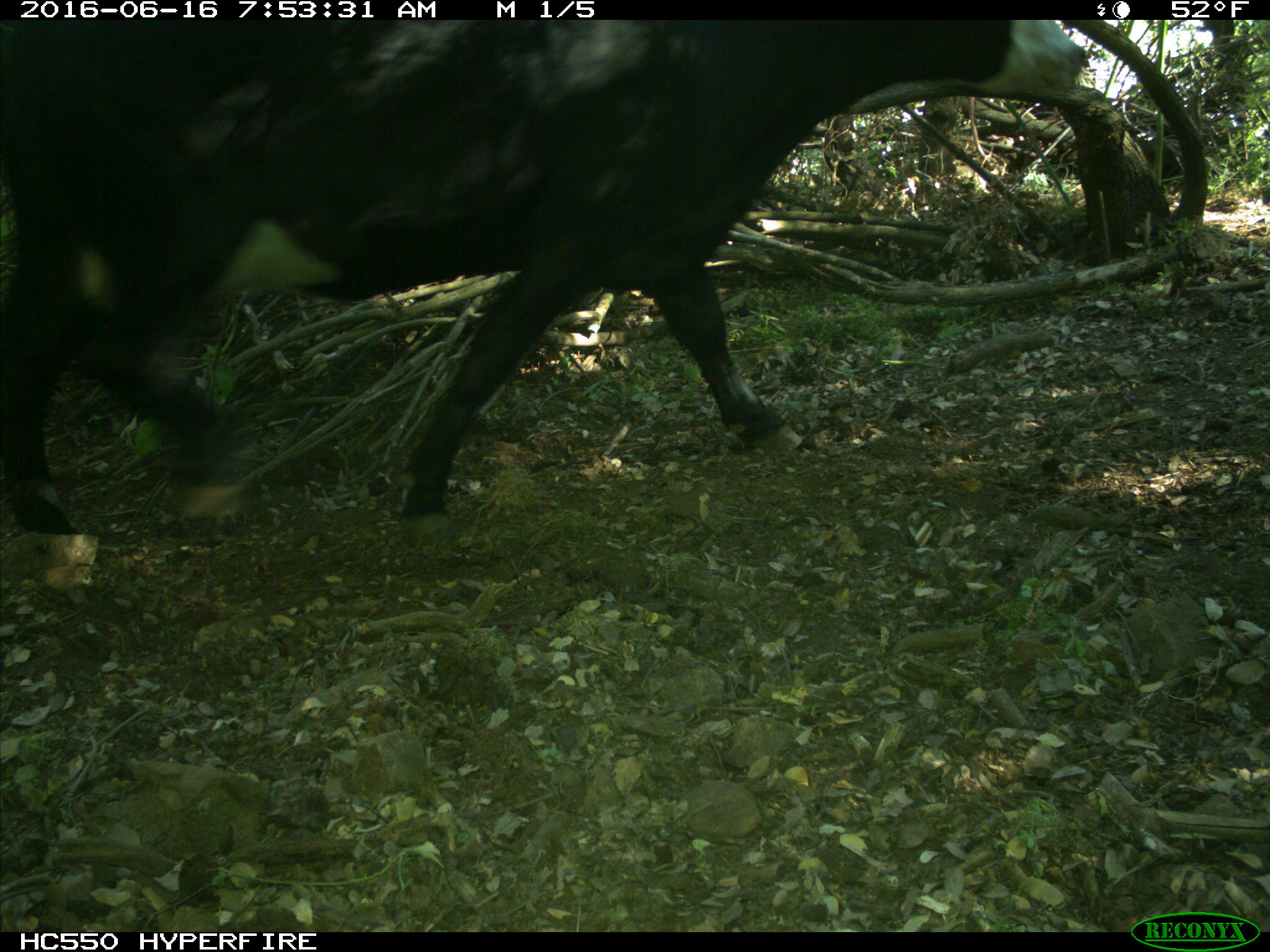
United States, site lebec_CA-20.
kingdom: Animalia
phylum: Chordata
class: Mammalia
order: Artiodactyla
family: Bovidae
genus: Bos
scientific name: Bos taurus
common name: domestic cow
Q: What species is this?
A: Bos taurus (domestic cow).